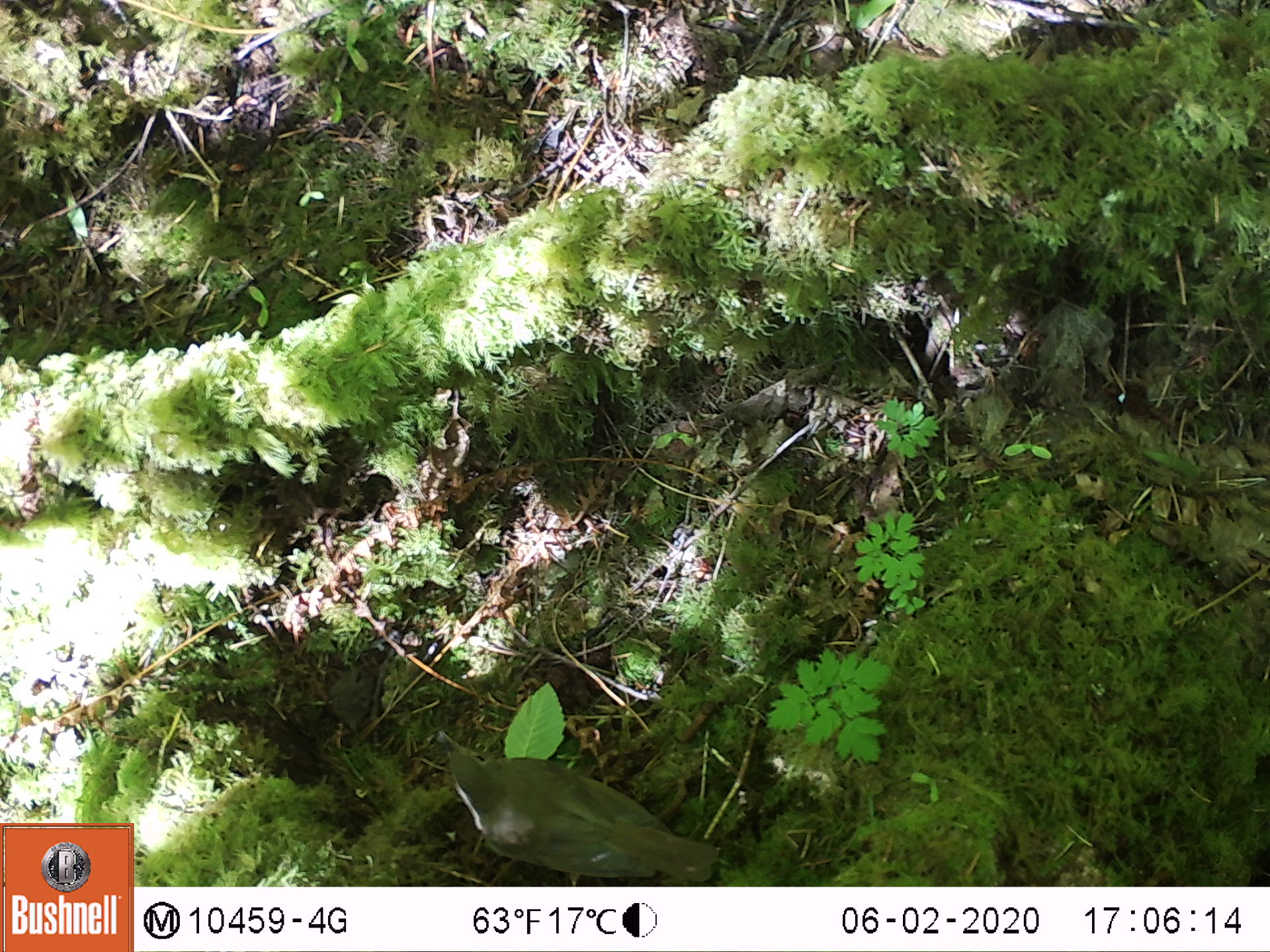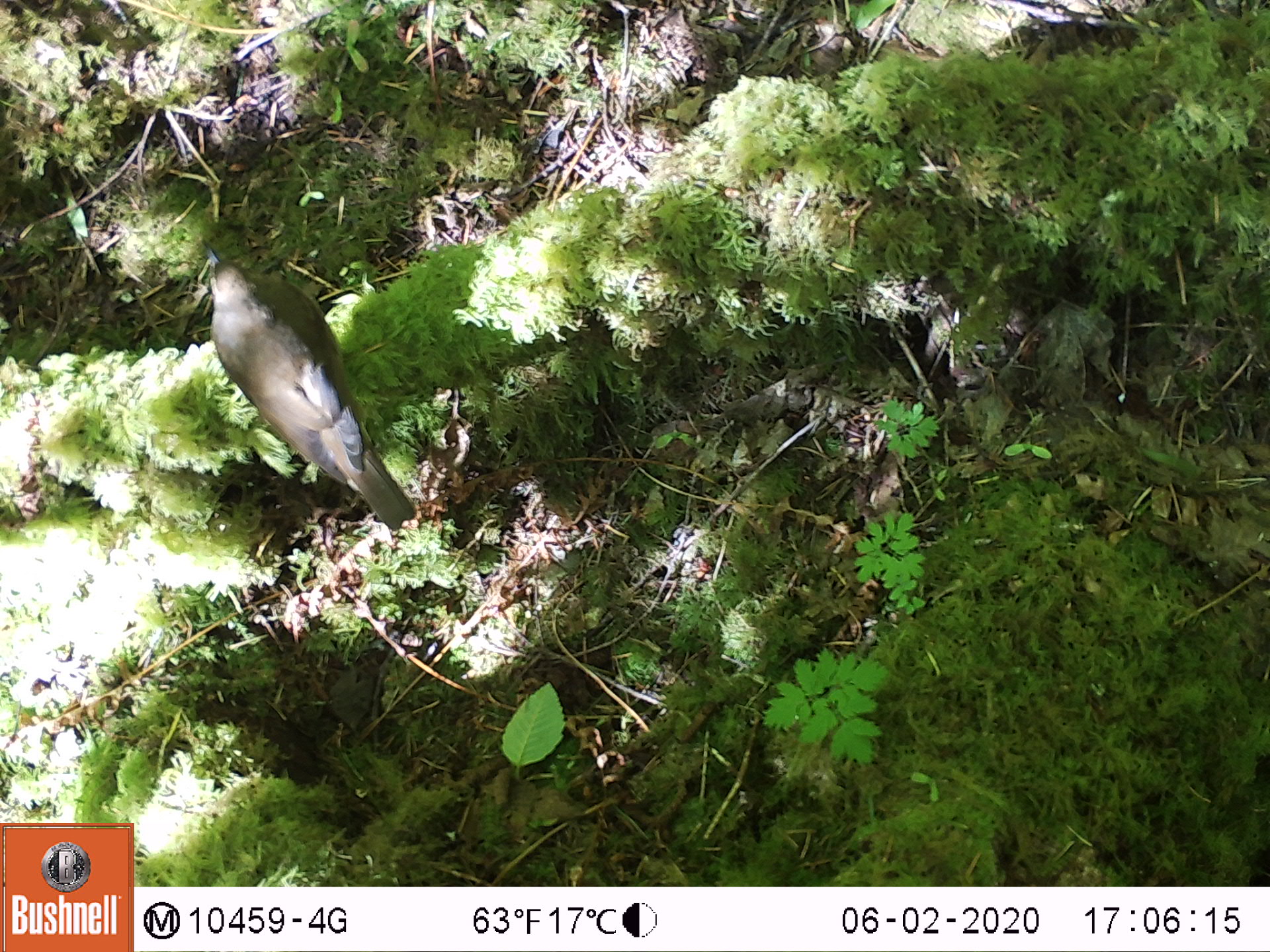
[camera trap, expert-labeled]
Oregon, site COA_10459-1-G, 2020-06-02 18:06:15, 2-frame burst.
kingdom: Animalia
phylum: Chordata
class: Aves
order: Passeriformes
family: Turdidae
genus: Catharus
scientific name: Catharus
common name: brown thrushes and nightingale-thrushes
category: catharus species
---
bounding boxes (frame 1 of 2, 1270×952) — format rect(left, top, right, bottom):
catharus species: rect(442, 739, 727, 878)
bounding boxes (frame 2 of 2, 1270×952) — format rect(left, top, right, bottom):
catharus species: rect(194, 259, 429, 545)